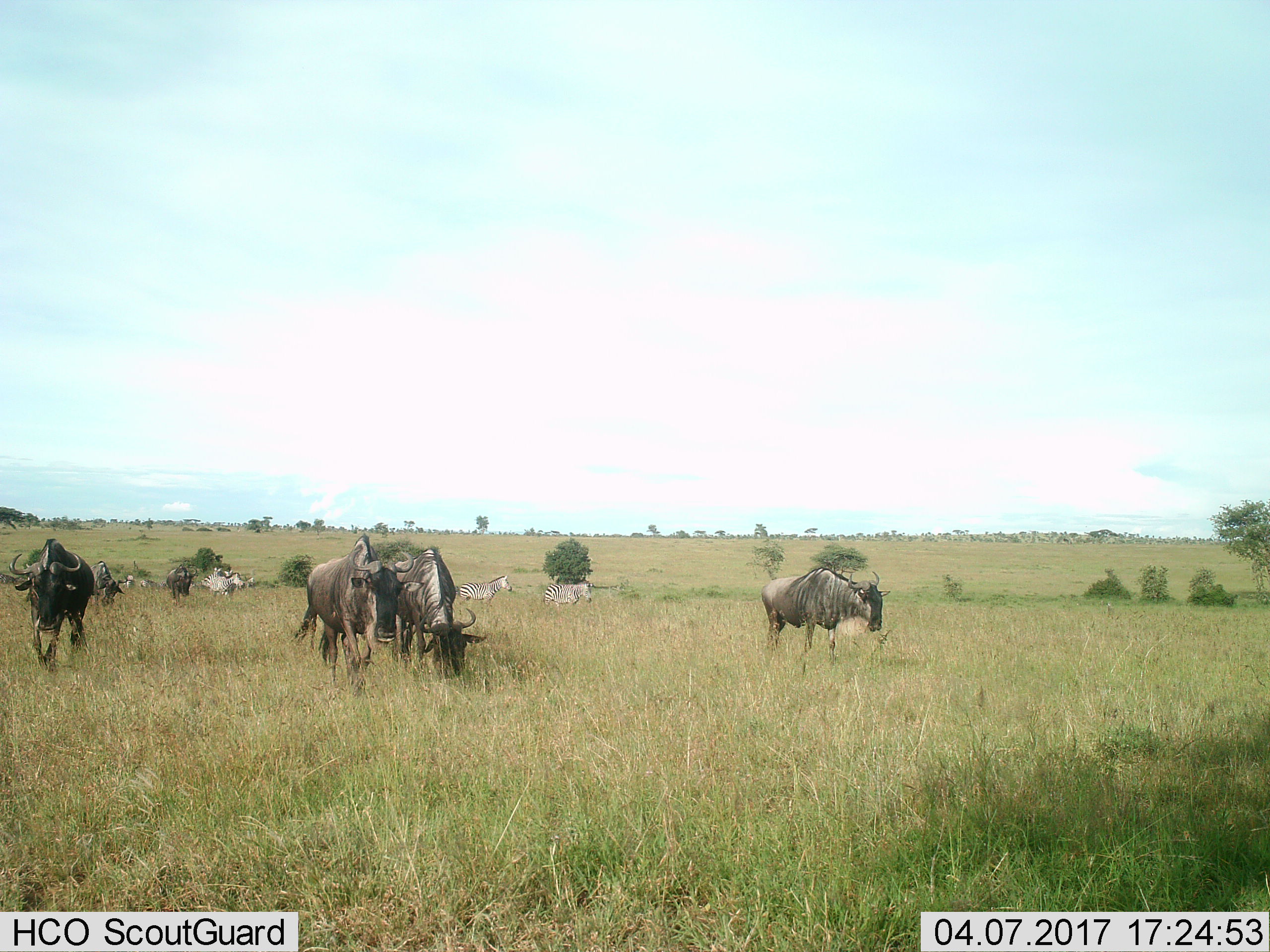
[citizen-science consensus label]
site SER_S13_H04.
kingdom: Animalia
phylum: Chordata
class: Mammalia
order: Artiodactyla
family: Bovidae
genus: Connochaetes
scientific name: Connochaetes taurinus taurinus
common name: blue wildebeest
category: wildebeestblue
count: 6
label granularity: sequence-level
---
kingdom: Animalia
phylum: Chordata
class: Mammalia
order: Perissodactyla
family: Equidae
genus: Equus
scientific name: Equus quagga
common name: plains zebra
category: zebraplains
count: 6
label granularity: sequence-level